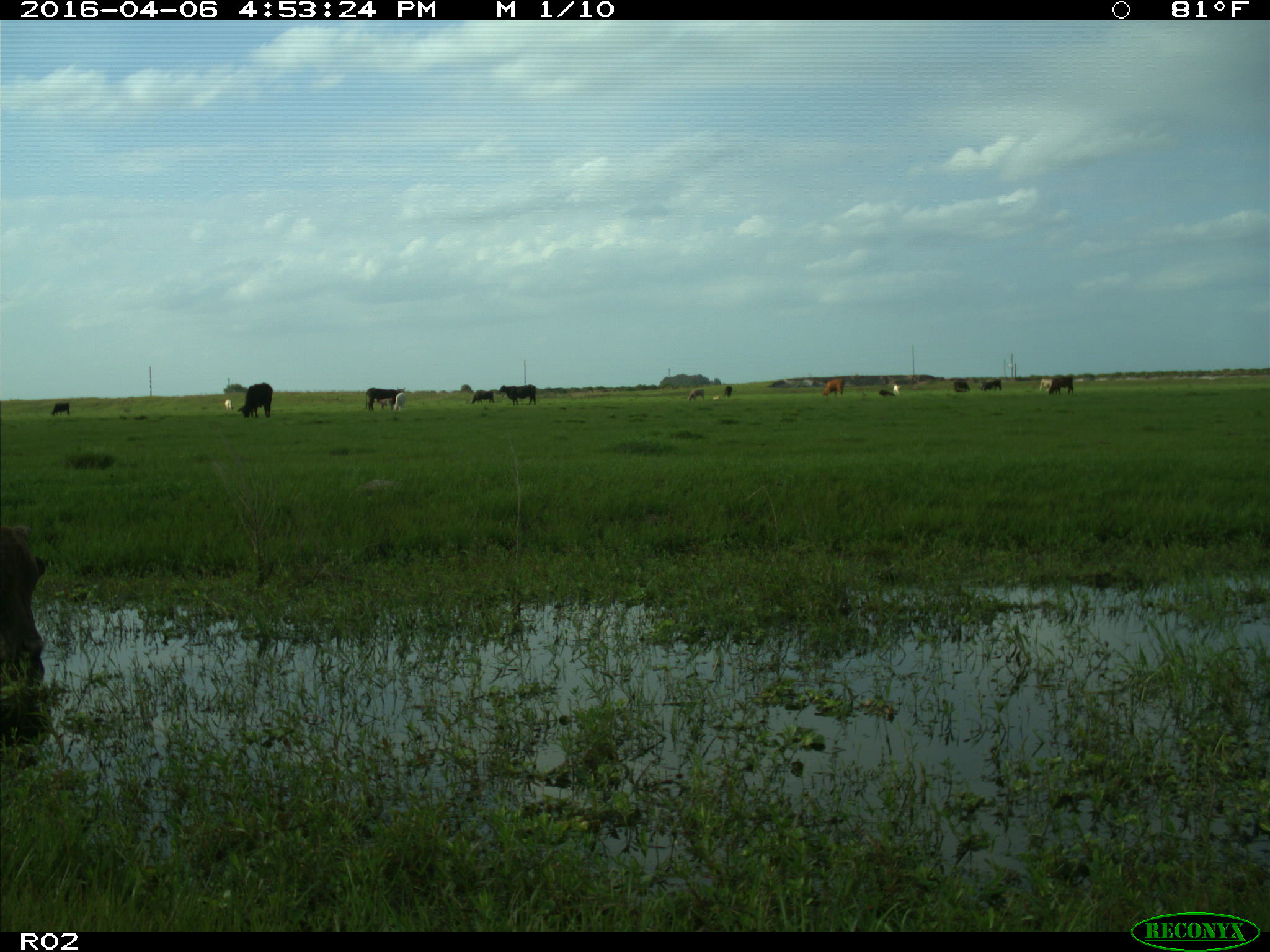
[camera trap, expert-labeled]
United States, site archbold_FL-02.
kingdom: Animalia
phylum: Chordata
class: Mammalia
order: Artiodactyla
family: Bovidae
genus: Bos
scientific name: Bos taurus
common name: domestic cow